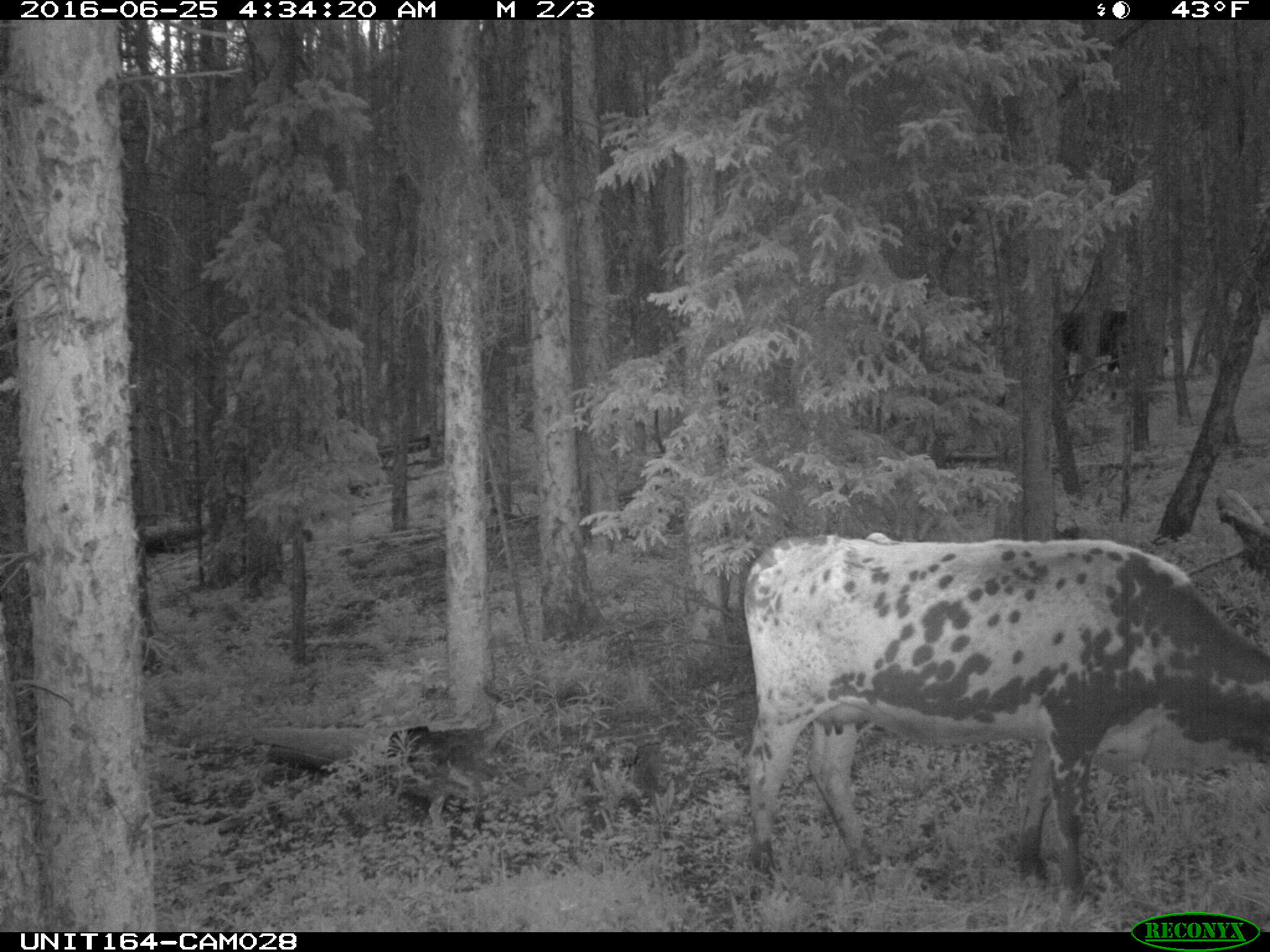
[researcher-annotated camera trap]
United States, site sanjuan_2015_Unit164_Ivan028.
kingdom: Animalia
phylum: Chordata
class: Mammalia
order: Artiodactyla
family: Bovidae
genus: Bos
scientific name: Bos taurus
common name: domestic cow